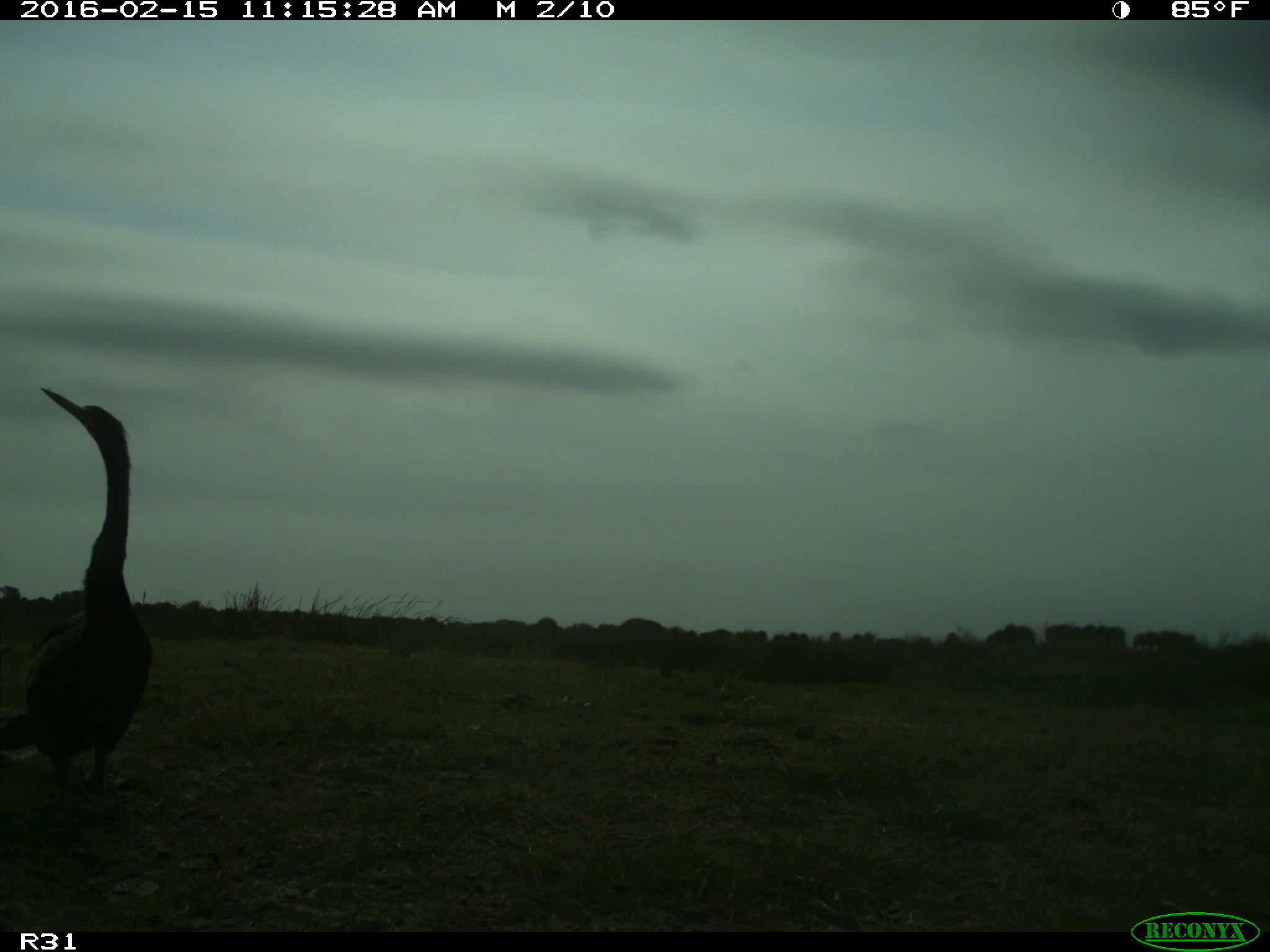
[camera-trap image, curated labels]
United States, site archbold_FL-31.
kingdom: Animalia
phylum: Chordata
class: Aves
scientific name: Aves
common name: birds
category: unidentified bird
Unidentified bird (birds) (Aves).